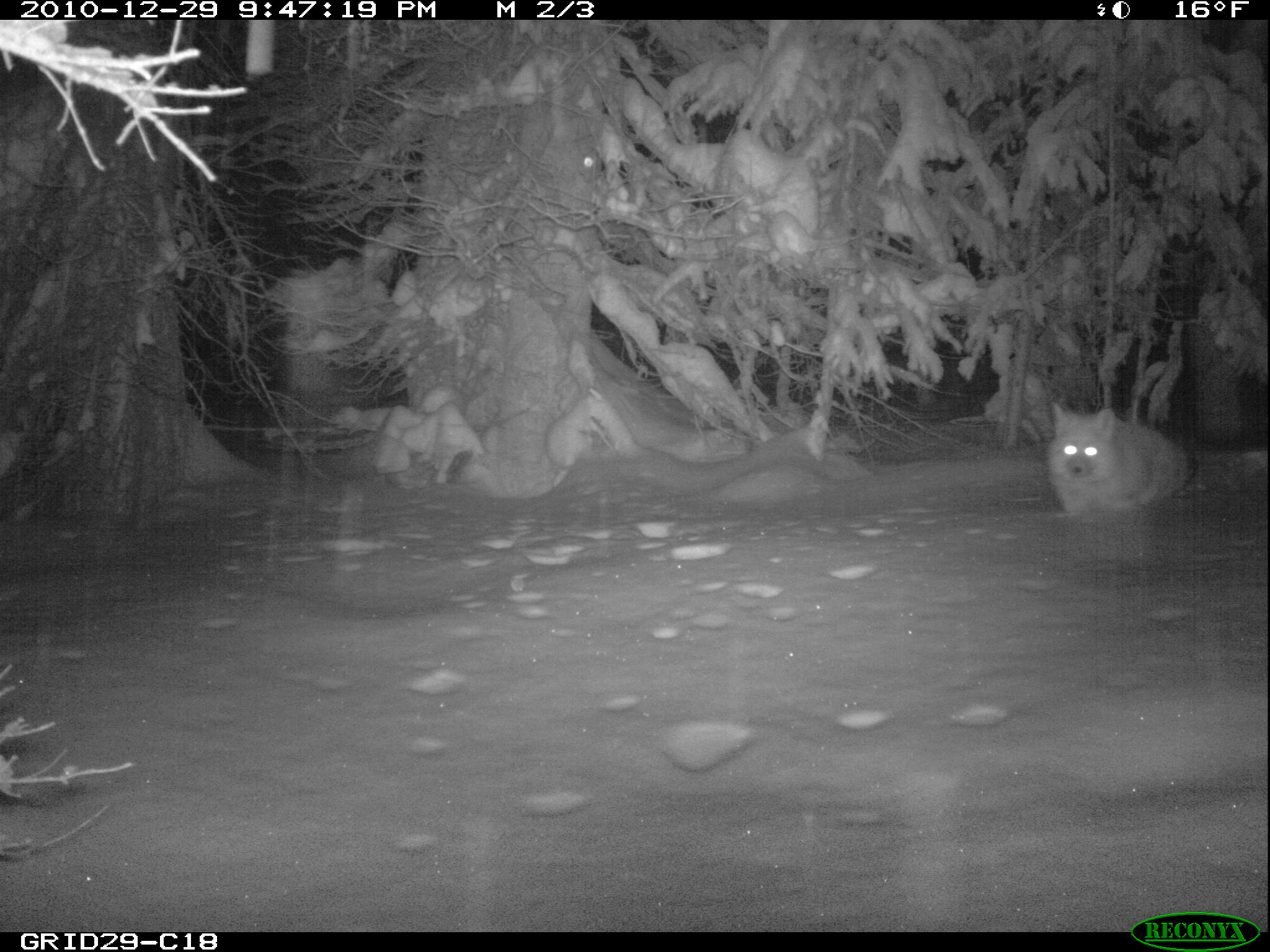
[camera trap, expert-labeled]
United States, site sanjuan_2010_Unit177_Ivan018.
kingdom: Animalia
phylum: Chordata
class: Mammalia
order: Carnivora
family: Canidae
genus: Canis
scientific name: Canis latrans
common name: coyote